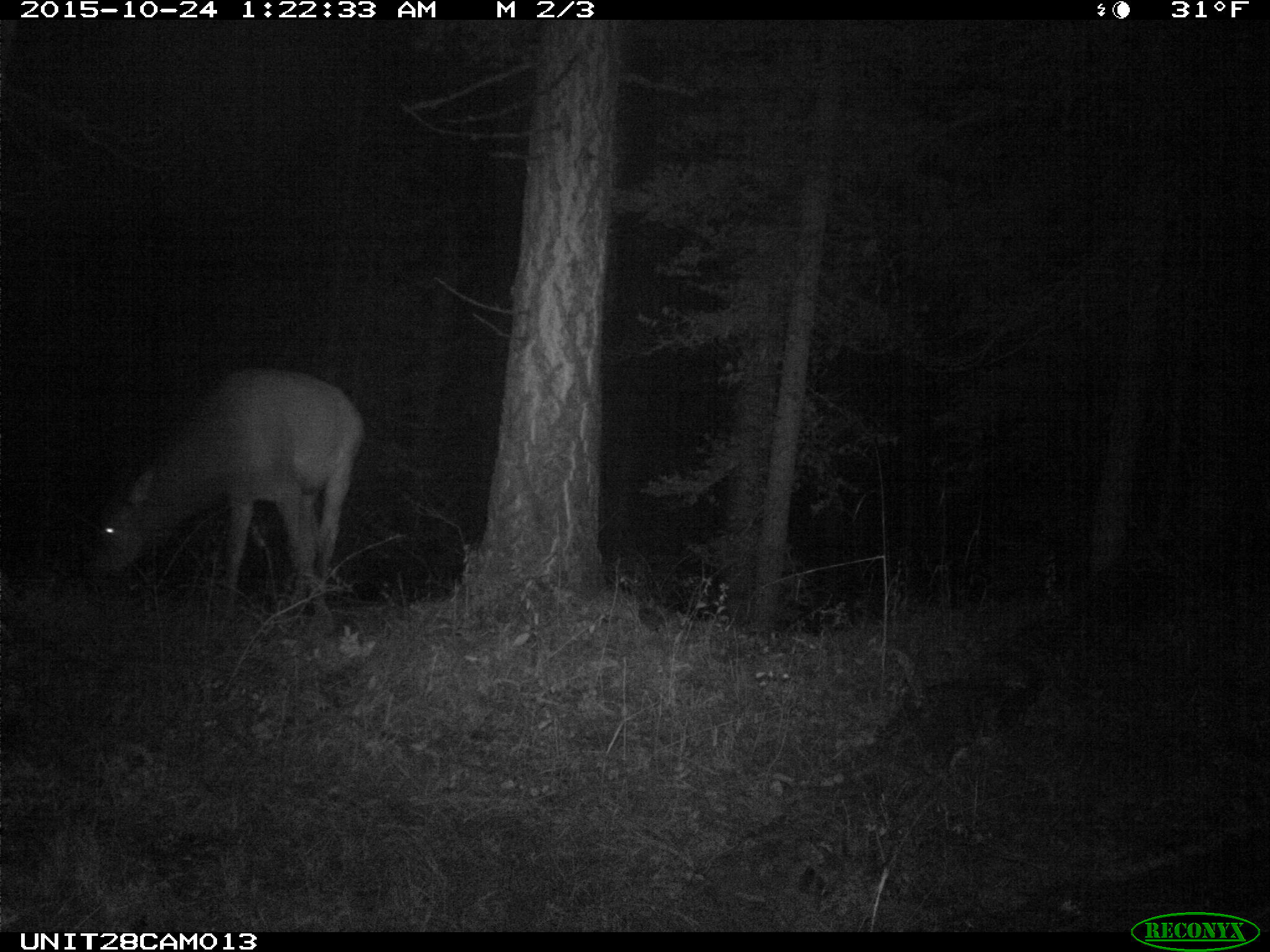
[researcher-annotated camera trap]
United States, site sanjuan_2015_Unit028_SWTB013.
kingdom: Animalia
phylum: Chordata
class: Mammalia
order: Artiodactyla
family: Cervidae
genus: Cervus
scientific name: Cervus elaphus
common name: red deer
Cervus elaphus (red deer).